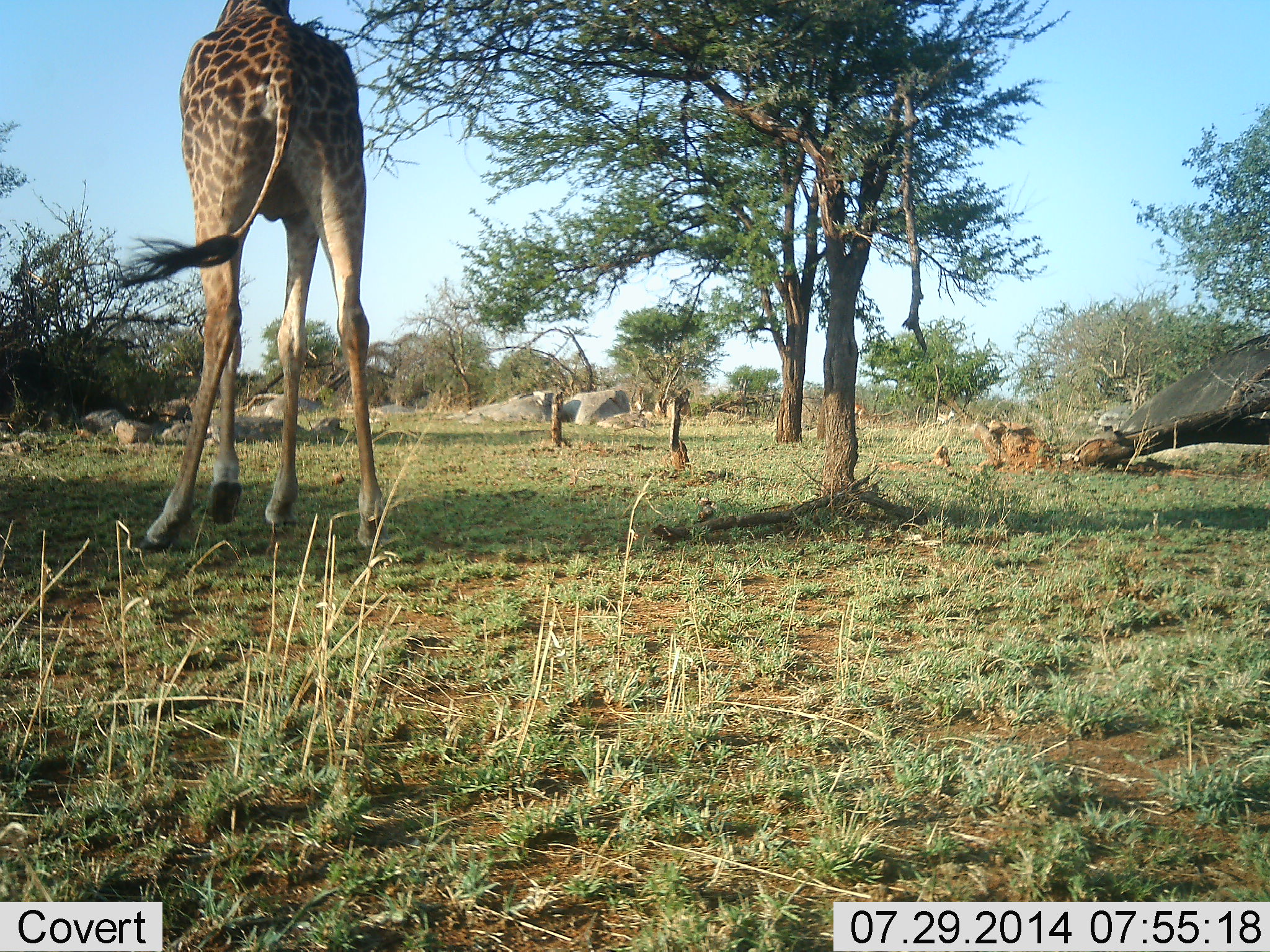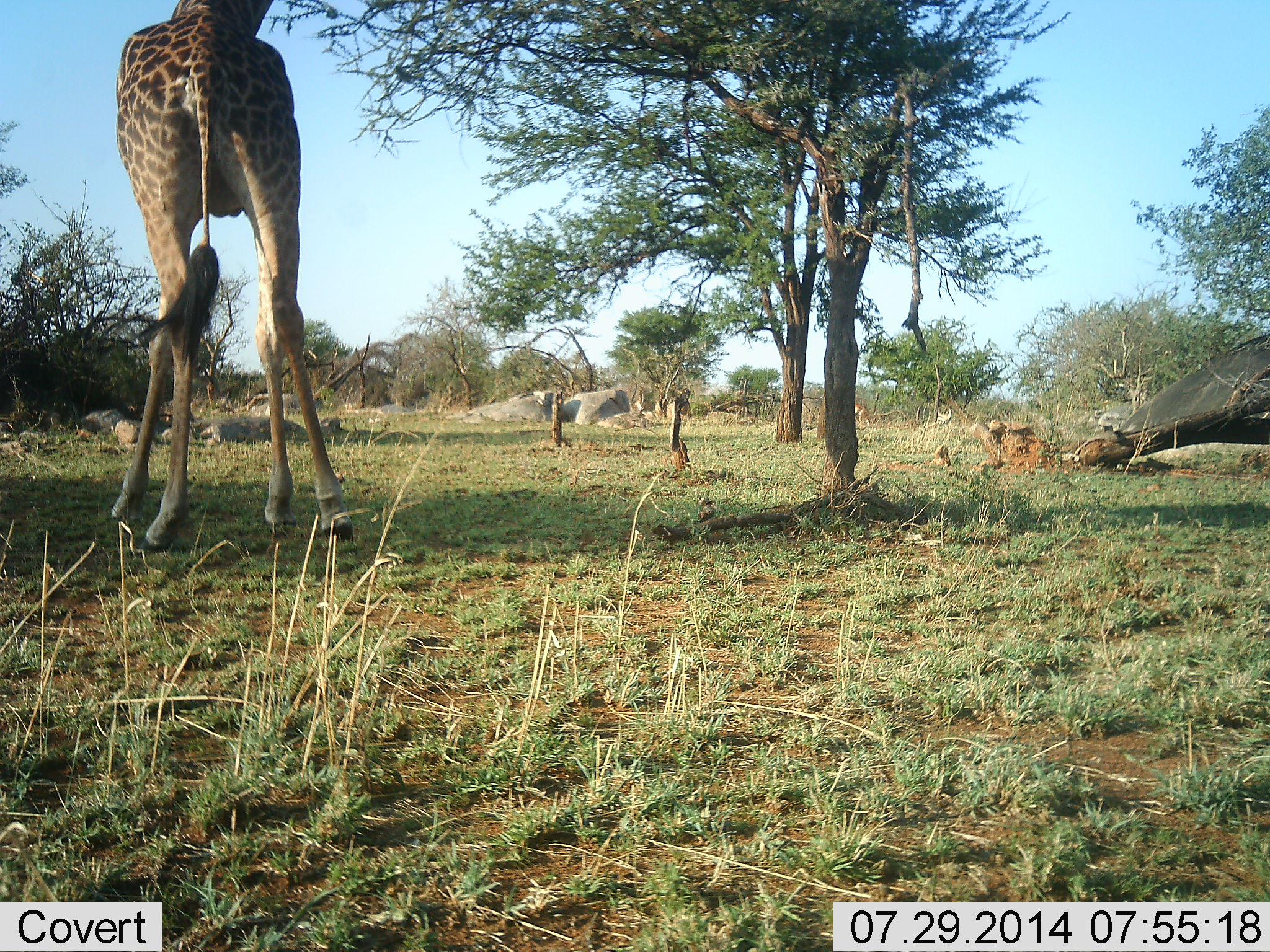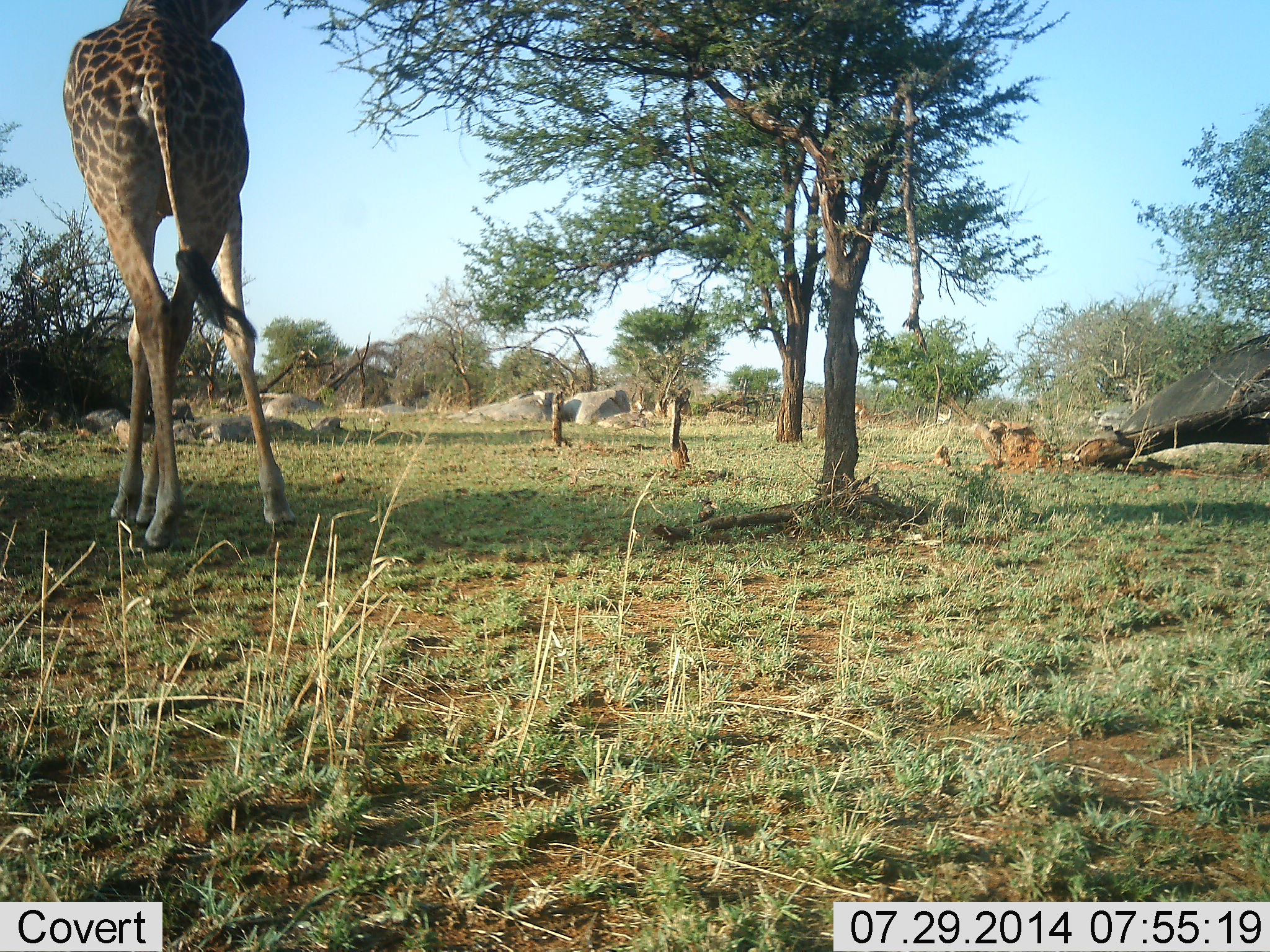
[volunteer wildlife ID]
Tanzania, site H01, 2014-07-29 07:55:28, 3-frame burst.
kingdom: Animalia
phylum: Chordata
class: Mammalia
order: Artiodactyla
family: Giraffidae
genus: Giraffa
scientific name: Giraffa camelopardalis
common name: giraffe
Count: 1.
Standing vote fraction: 30%.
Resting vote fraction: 0%.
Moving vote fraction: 30%.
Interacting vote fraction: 0%.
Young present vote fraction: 10%.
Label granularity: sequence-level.